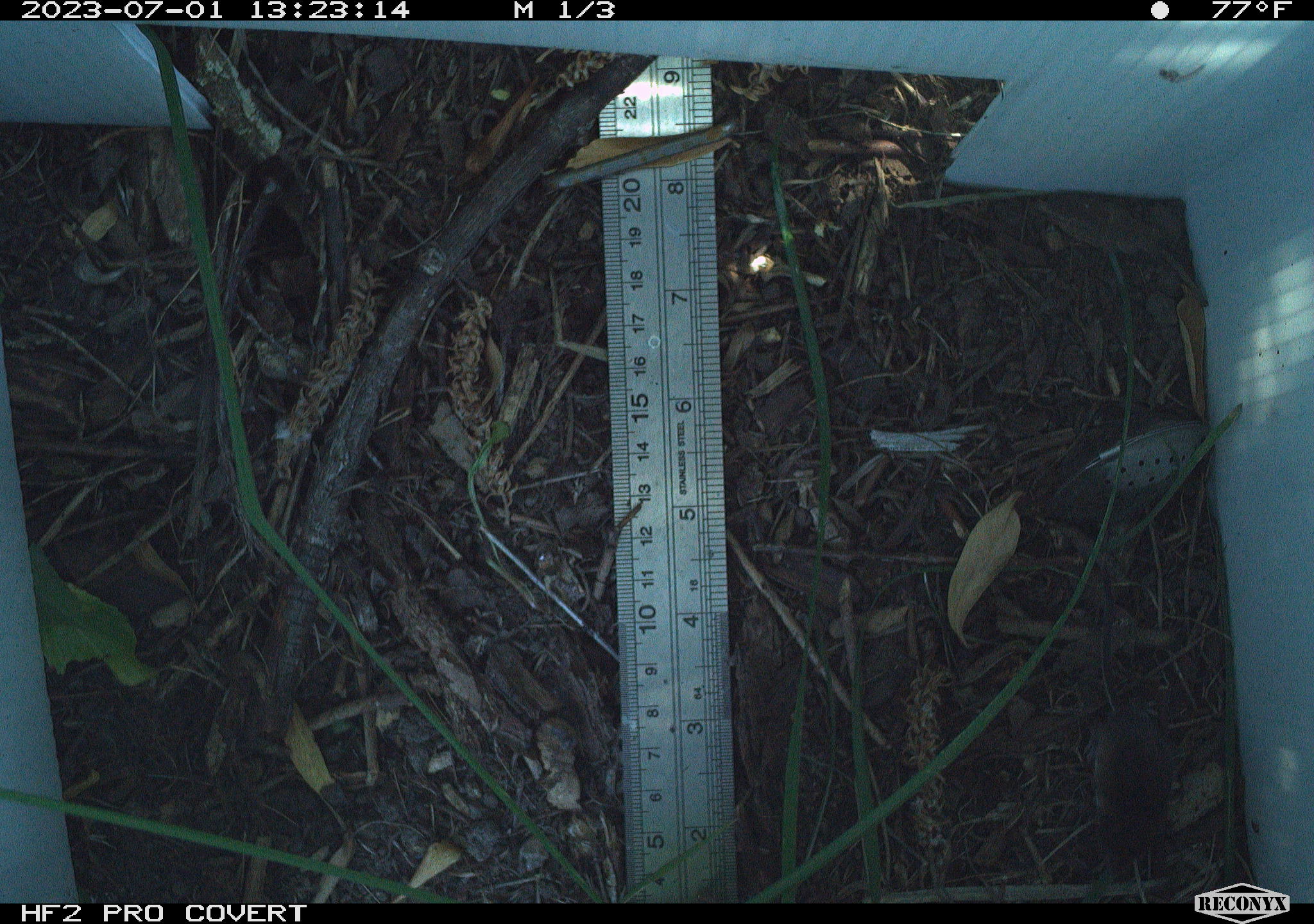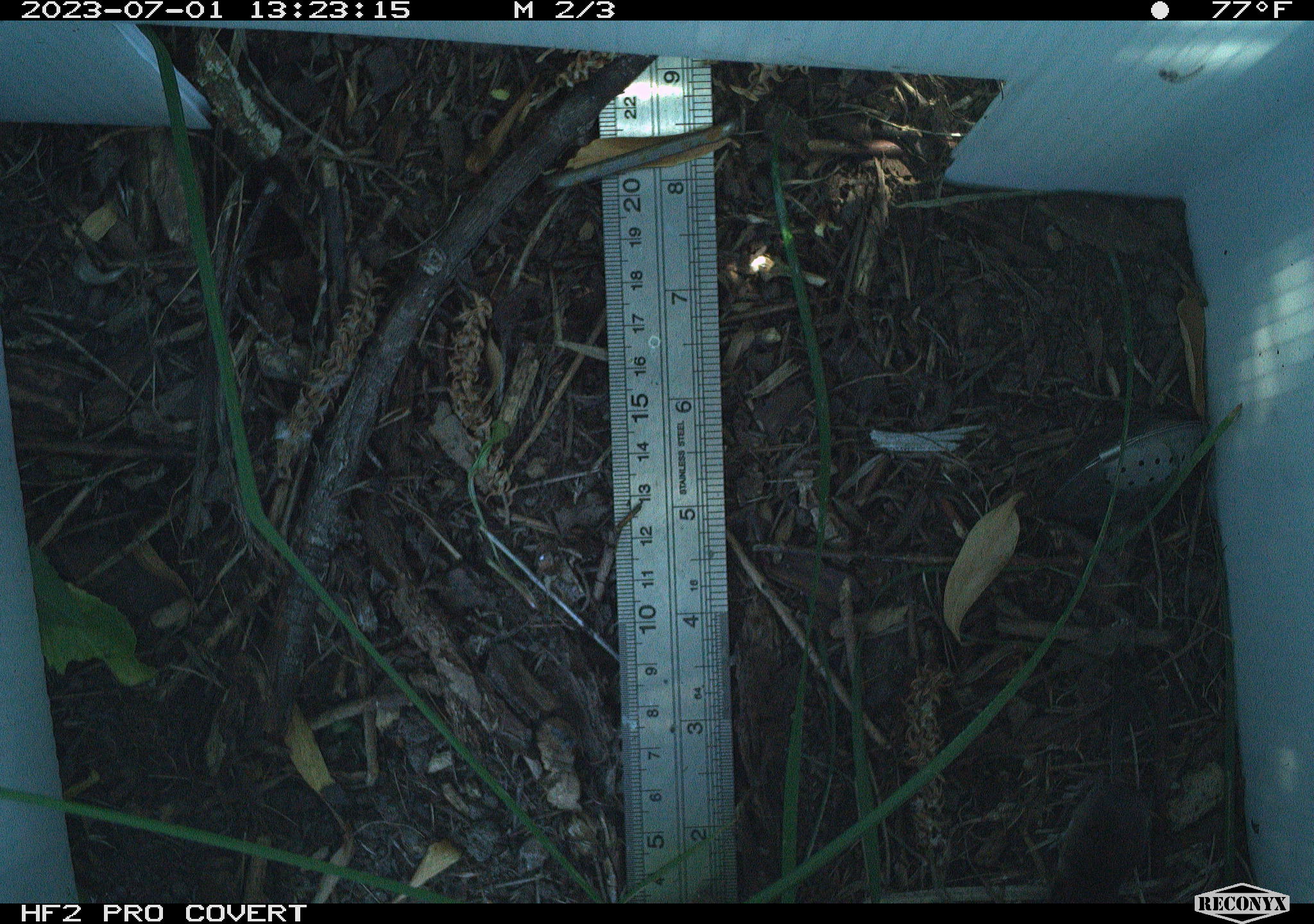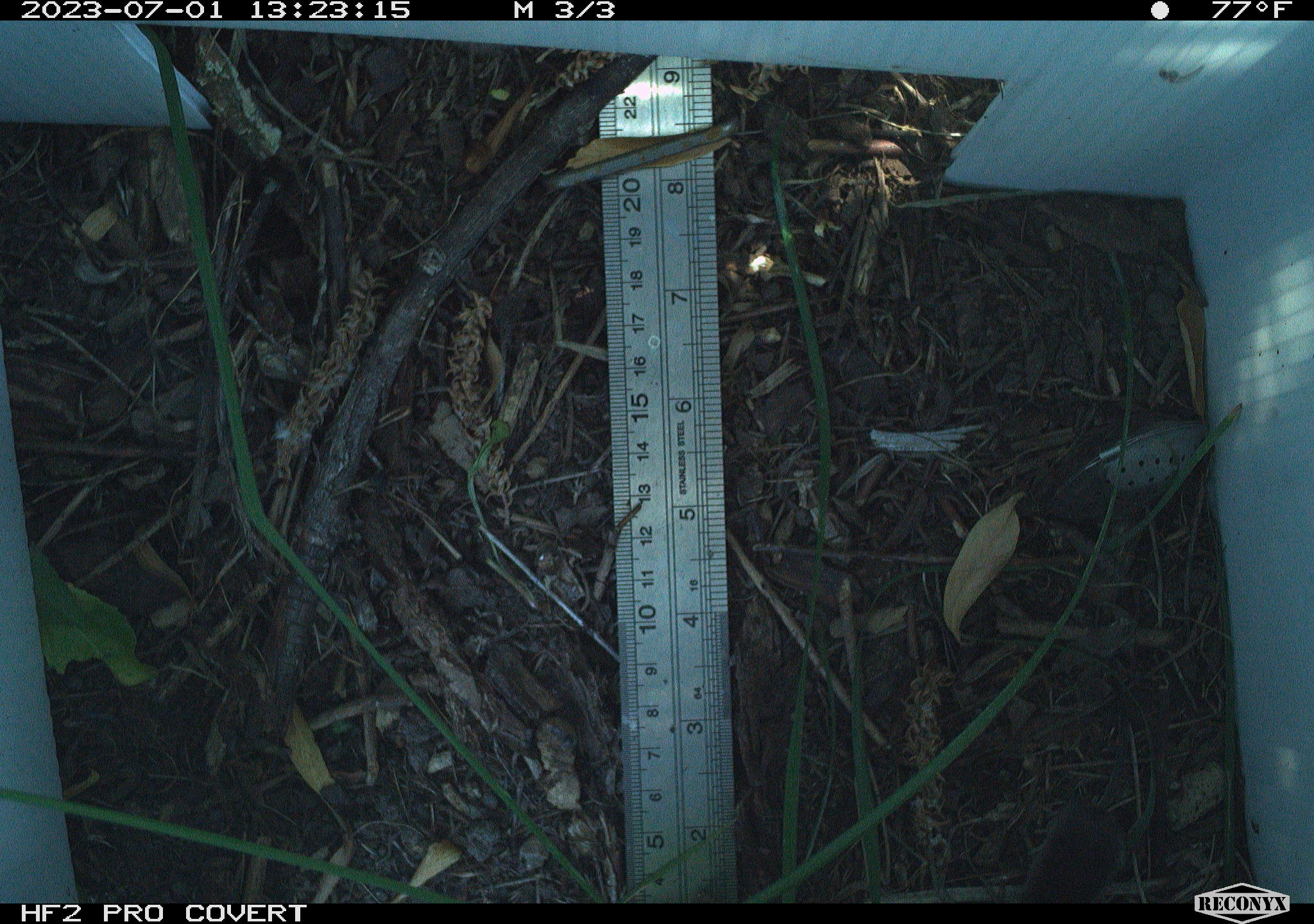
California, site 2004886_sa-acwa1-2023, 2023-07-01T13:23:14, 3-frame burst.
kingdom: Animalia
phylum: Chordata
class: Mammalia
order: Eulipotyphla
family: Soricidae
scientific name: Soricidae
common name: shrews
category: soricidae family